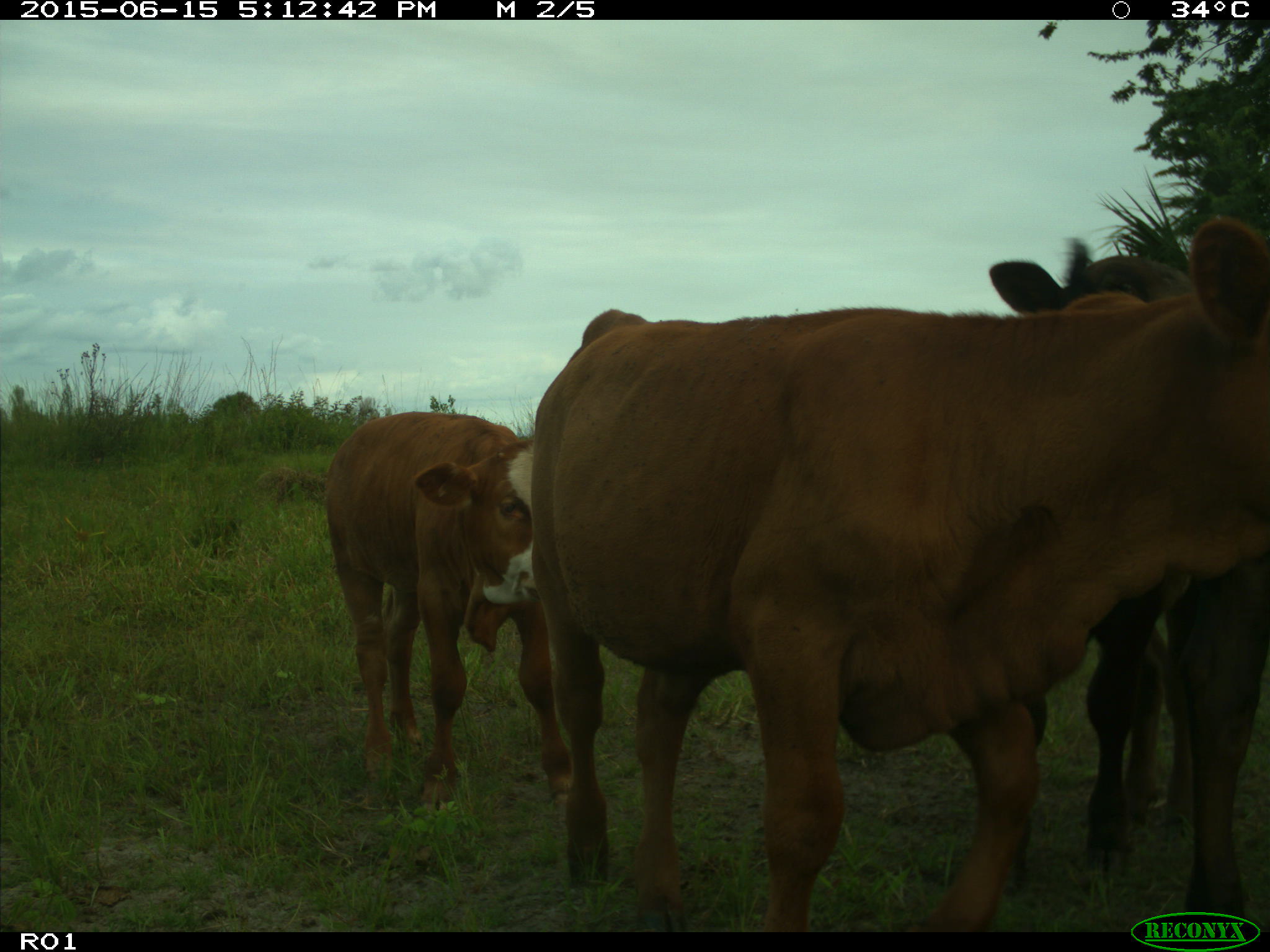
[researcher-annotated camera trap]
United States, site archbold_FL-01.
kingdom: Animalia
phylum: Chordata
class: Mammalia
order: Artiodactyla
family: Bovidae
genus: Bos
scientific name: Bos taurus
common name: domestic cow